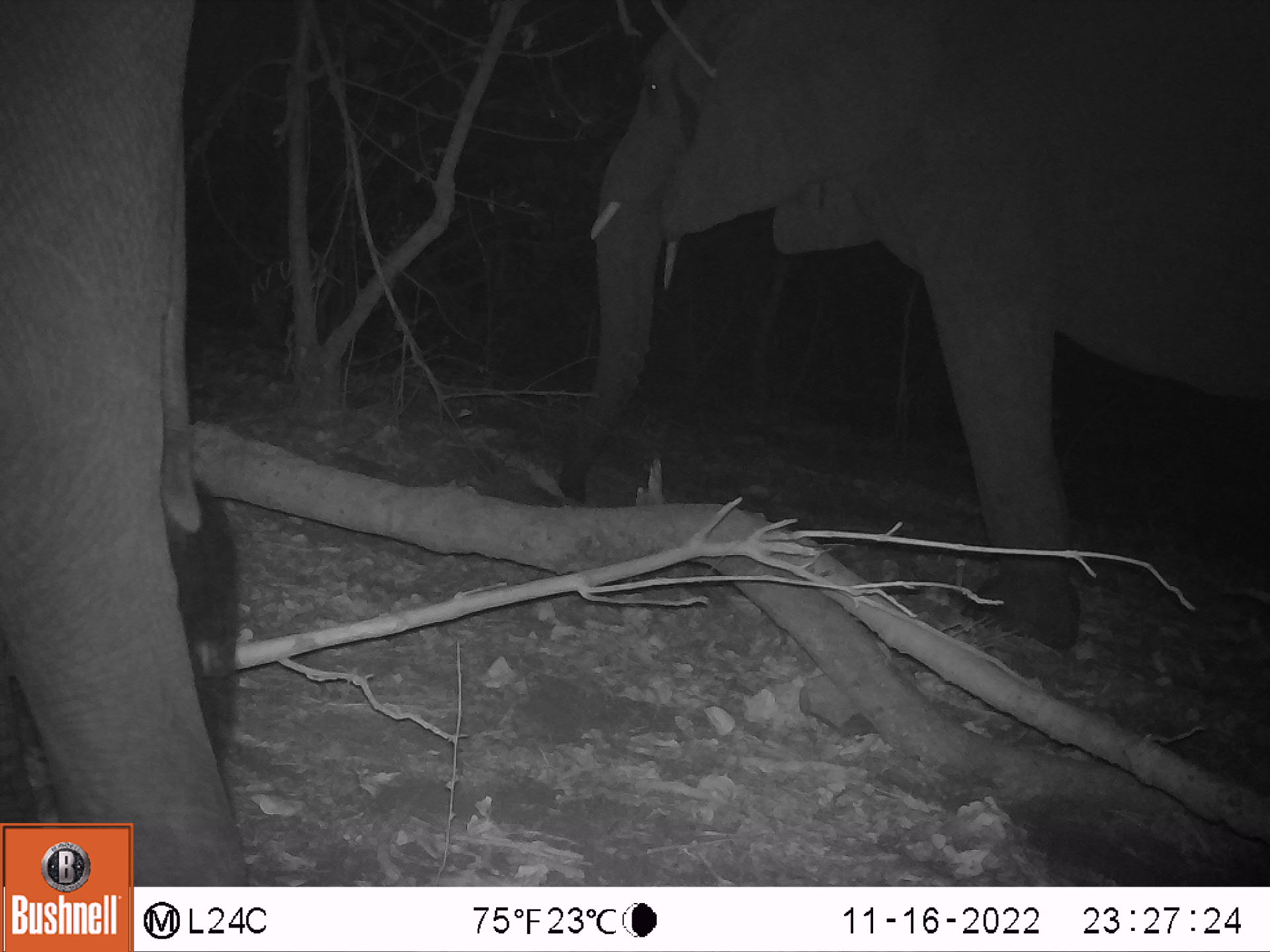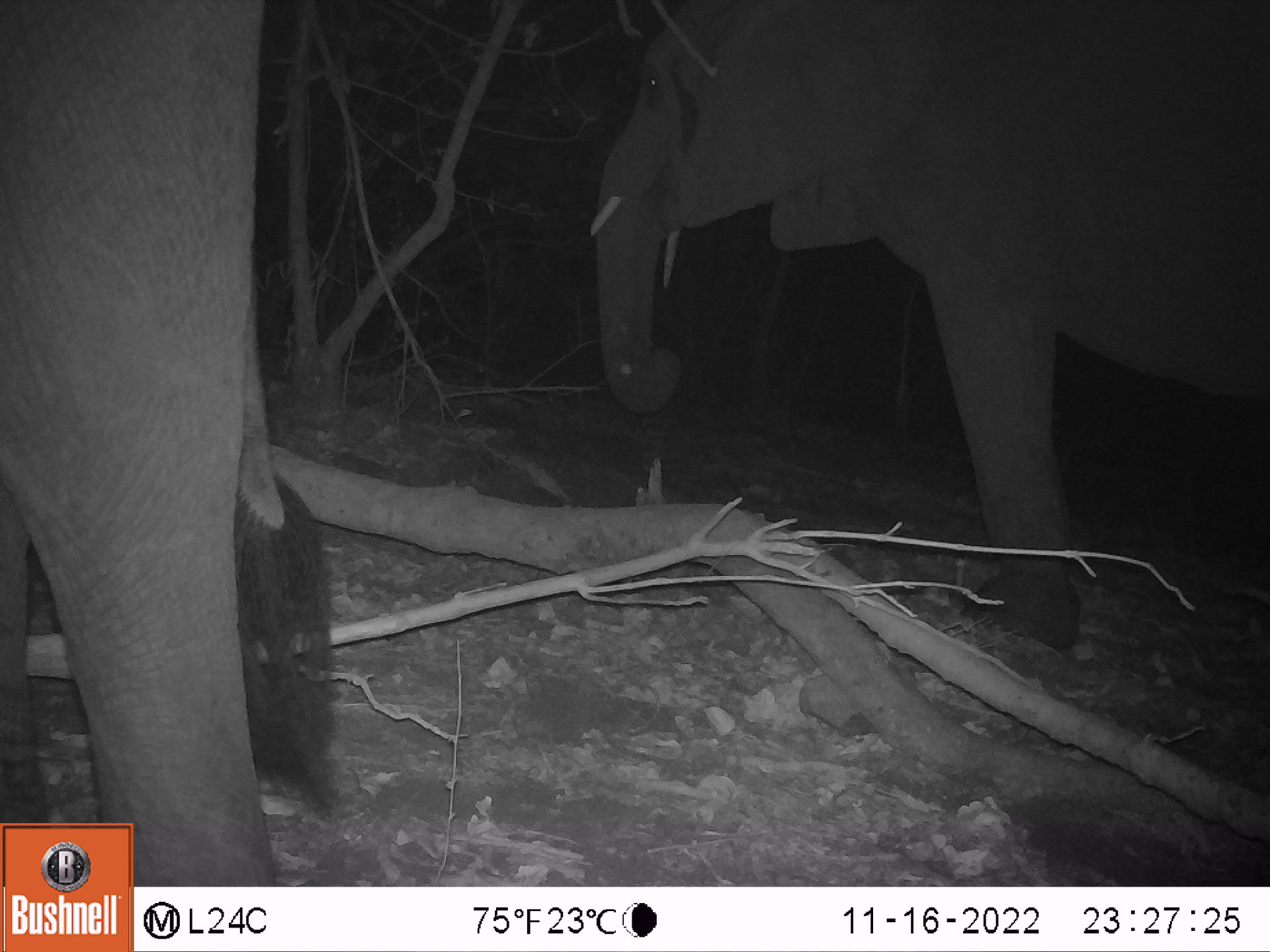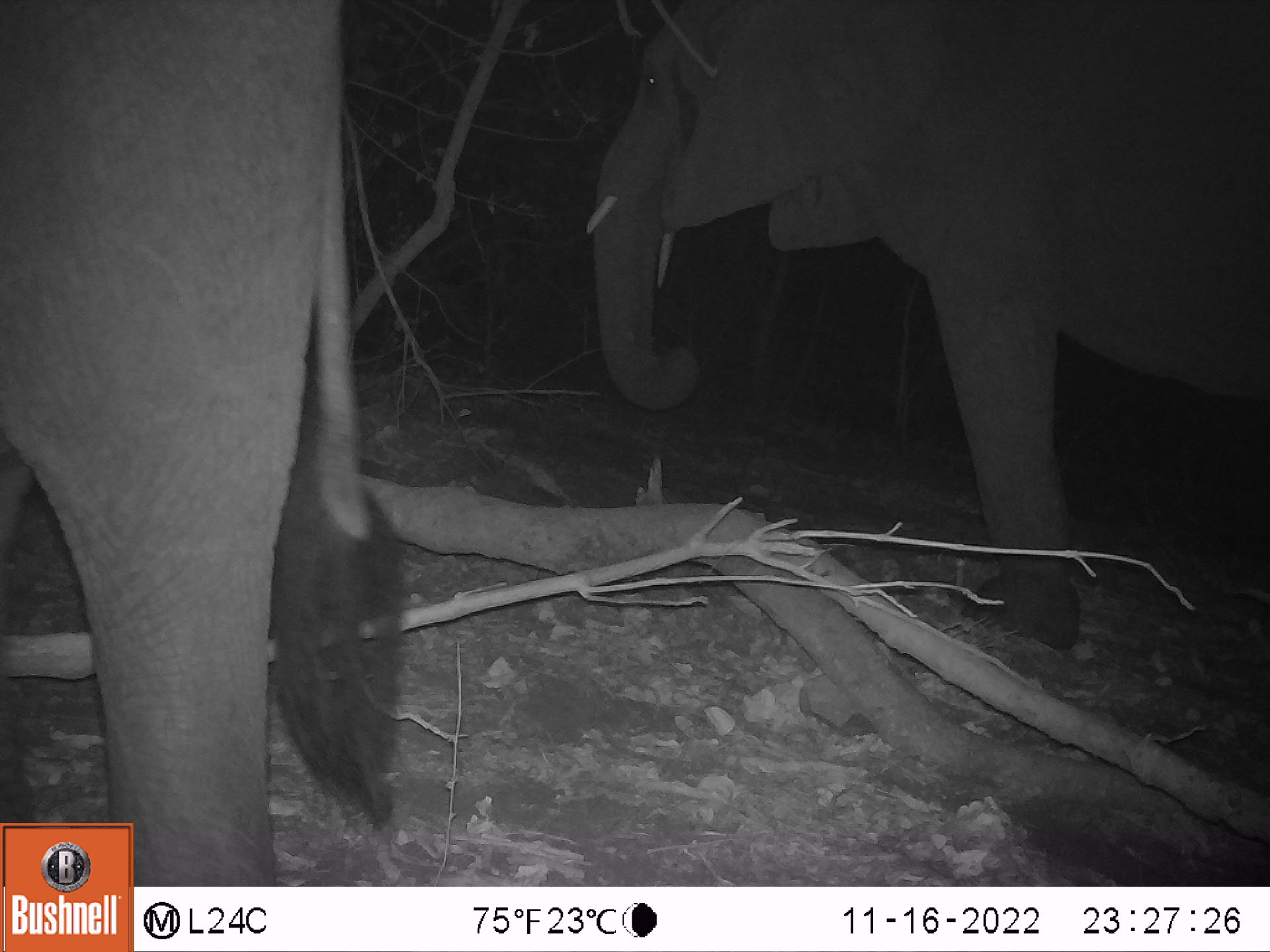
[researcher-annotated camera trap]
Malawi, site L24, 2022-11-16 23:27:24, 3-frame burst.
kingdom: Animalia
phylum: Chordata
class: Mammalia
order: Proboscidea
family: Elephantidae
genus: Loxodonta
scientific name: Loxodonta africana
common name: african savanna elephant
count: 2